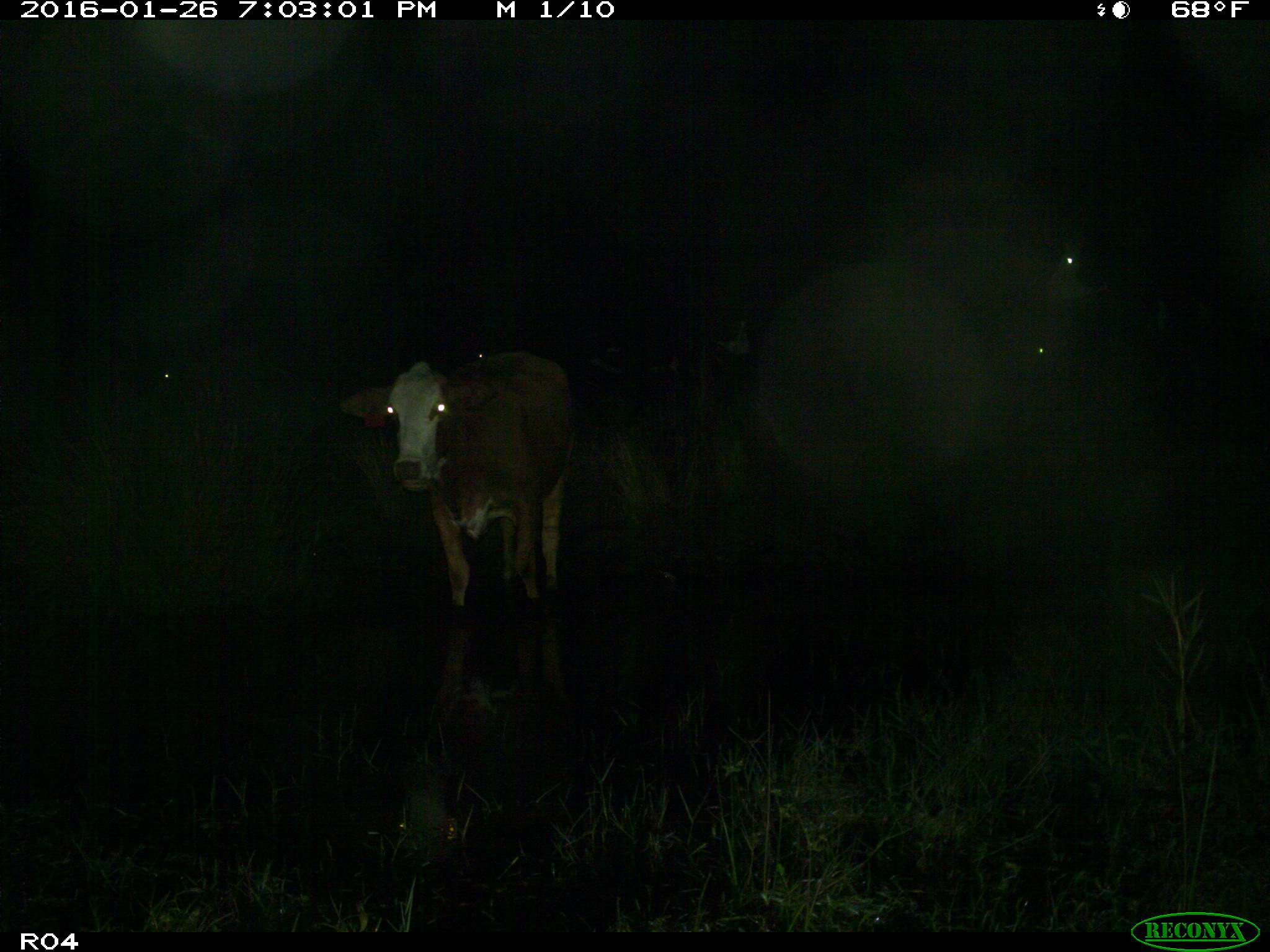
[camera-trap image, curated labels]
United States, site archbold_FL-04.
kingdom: Animalia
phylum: Chordata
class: Mammalia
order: Artiodactyla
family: Bovidae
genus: Bos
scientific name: Bos taurus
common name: domestic cow